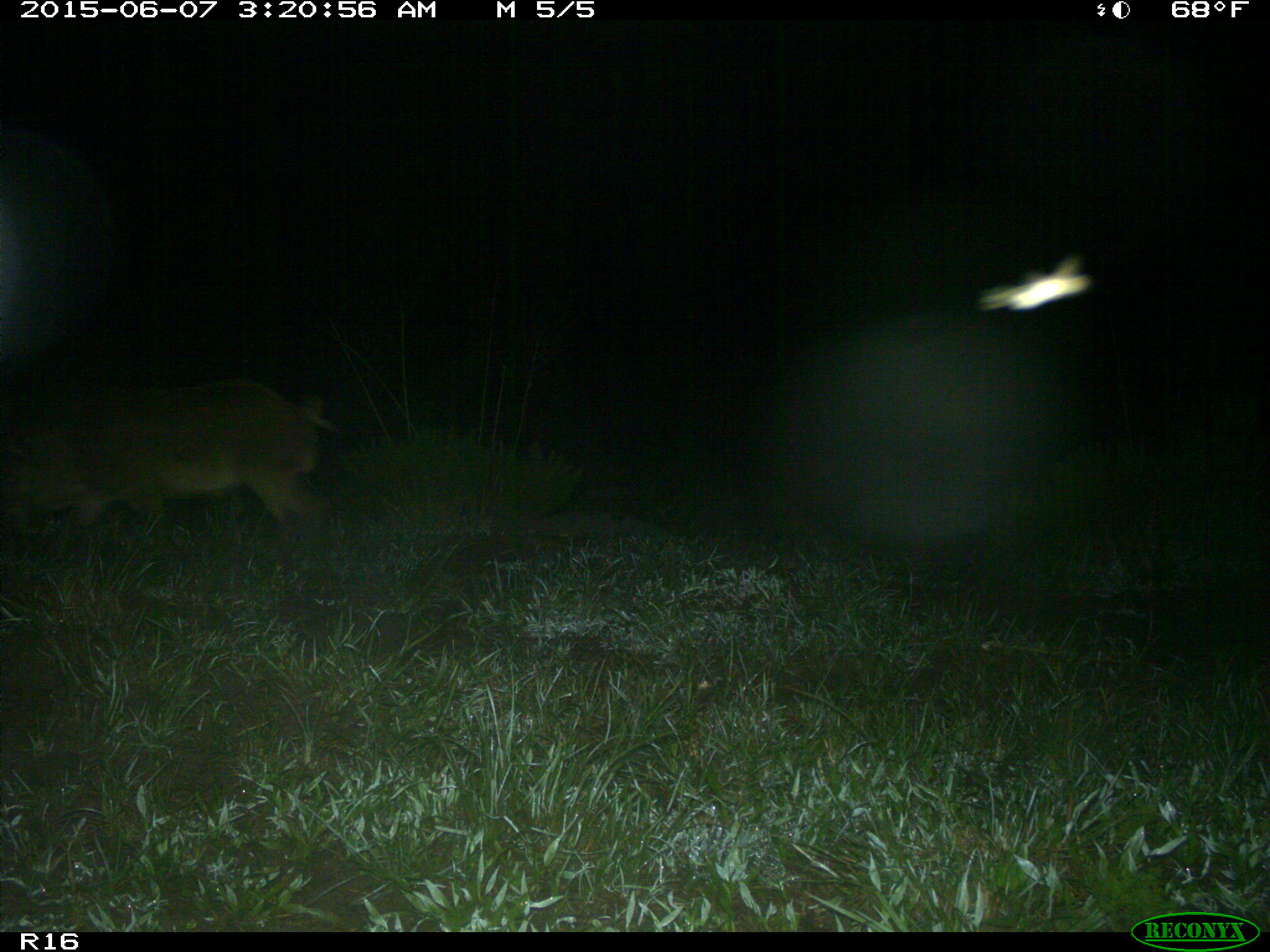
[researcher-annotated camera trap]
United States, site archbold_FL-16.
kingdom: Animalia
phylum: Chordata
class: Mammalia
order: Artiodactyla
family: Suidae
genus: Sus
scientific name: Sus scrofa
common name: wild boar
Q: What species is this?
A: Sus scrofa (wild boar).